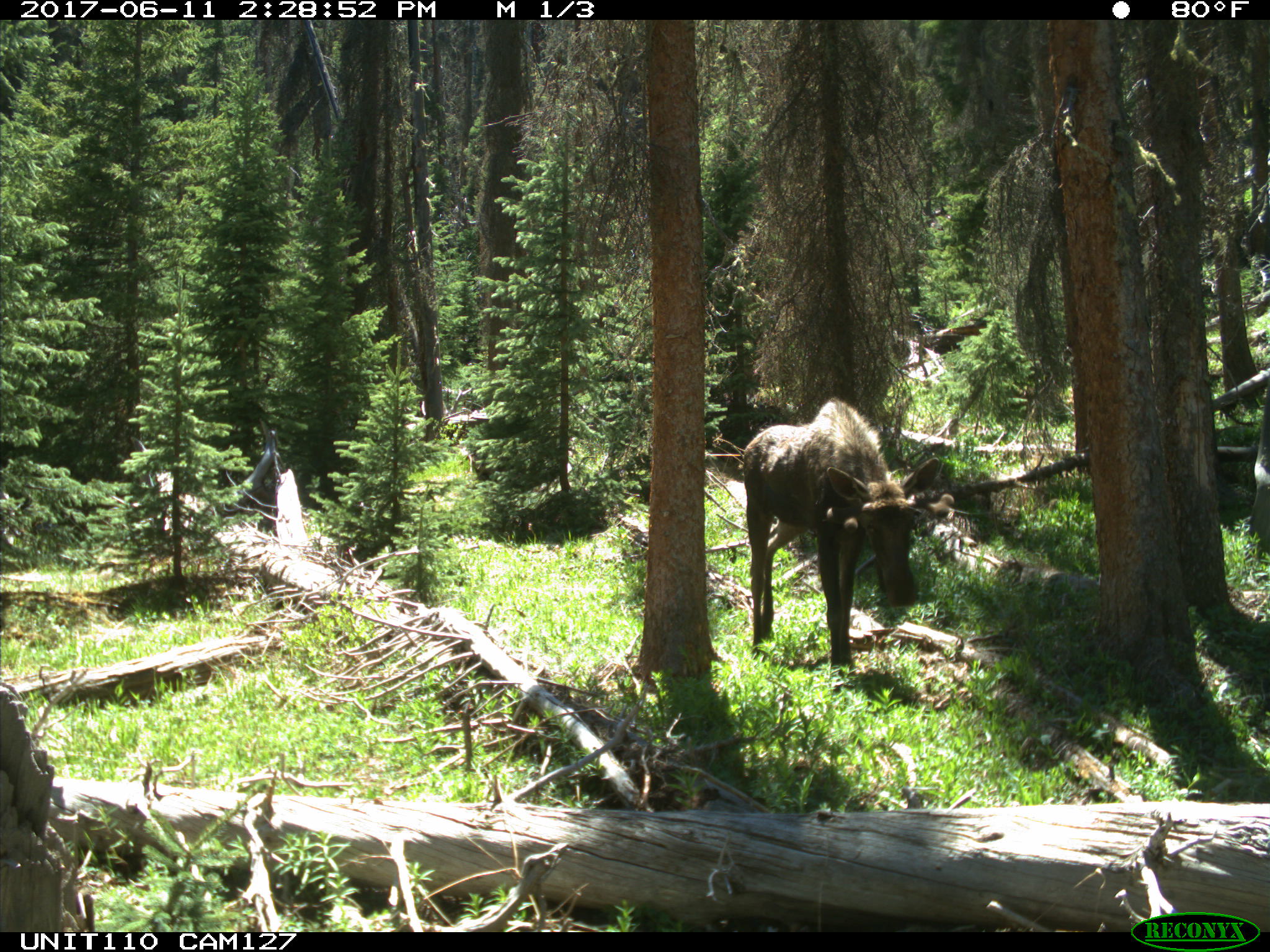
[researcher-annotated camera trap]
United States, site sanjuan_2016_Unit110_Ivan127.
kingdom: Animalia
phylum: Chordata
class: Mammalia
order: Artiodactyla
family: Cervidae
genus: Alces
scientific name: Alces alces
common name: moose